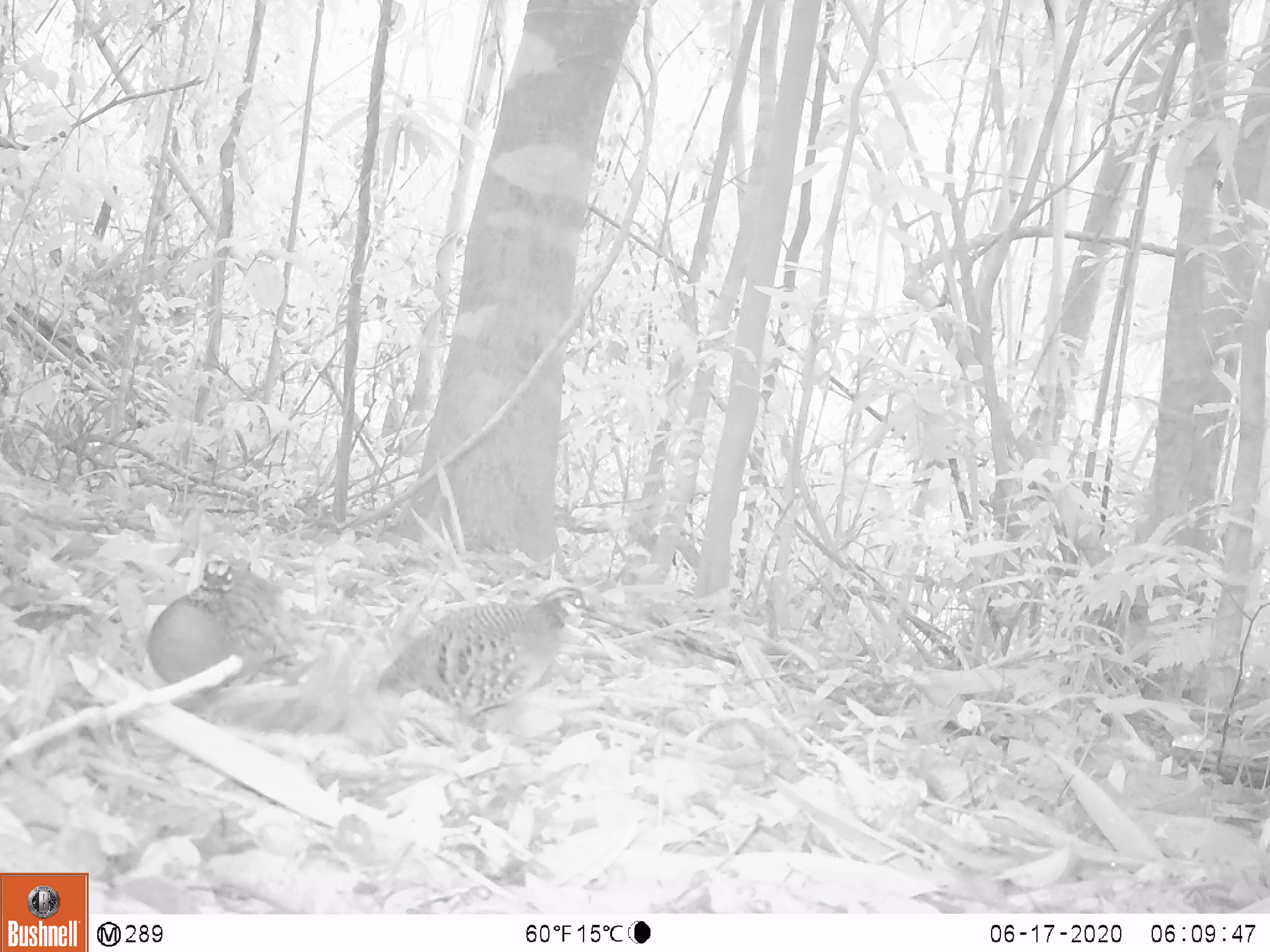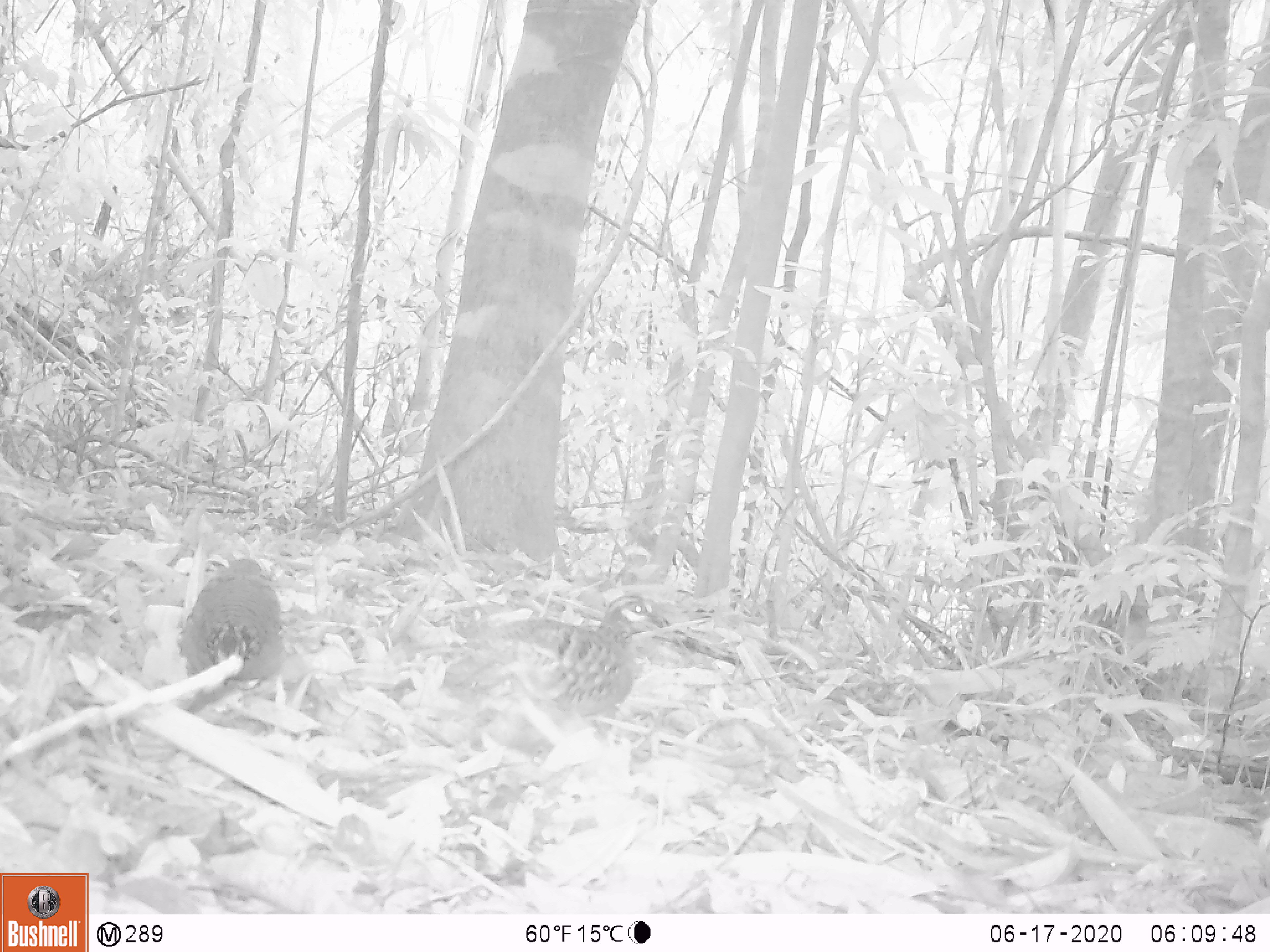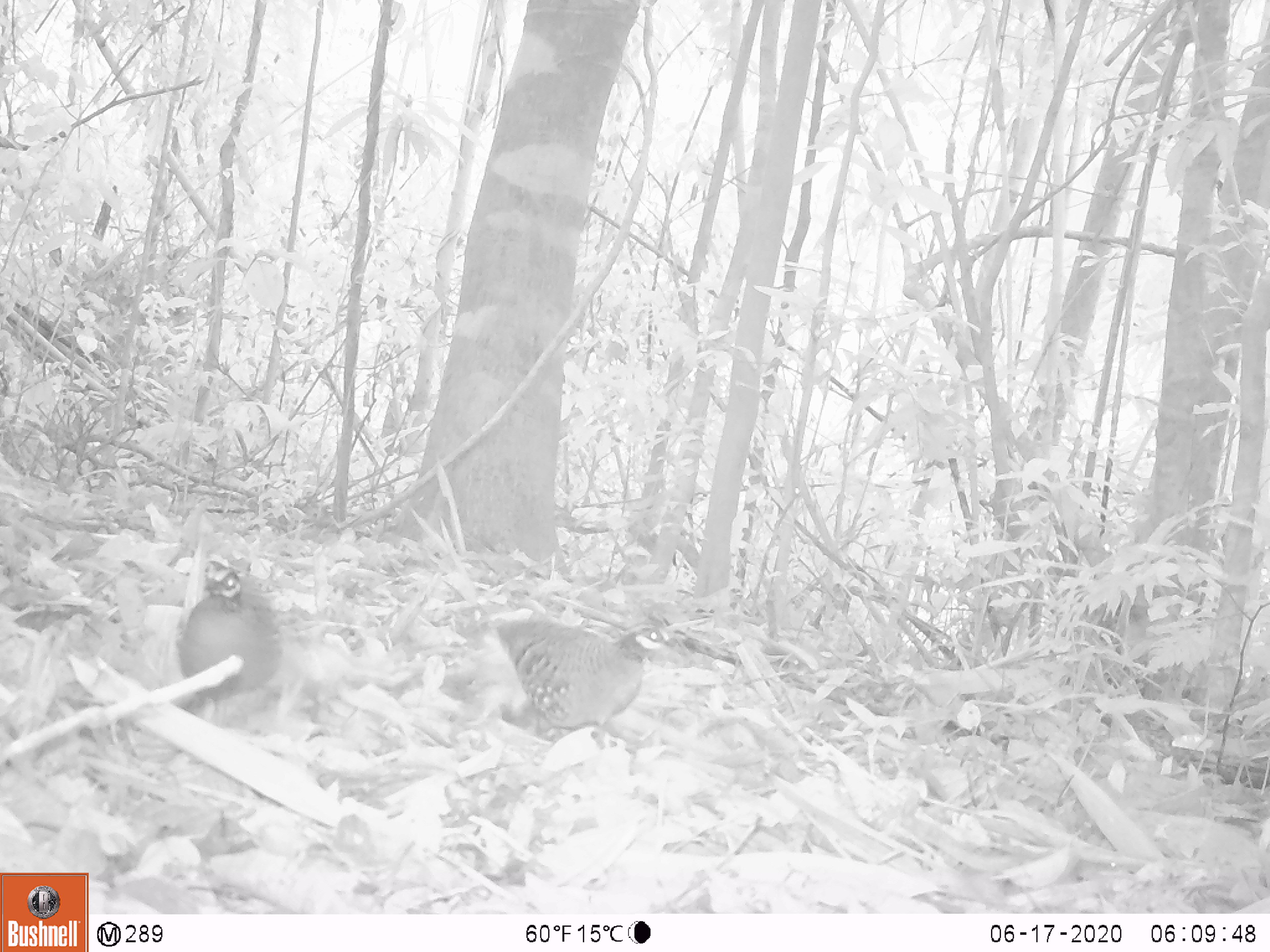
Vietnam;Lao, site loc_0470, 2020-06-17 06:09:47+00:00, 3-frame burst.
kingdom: Animalia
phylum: Chordata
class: Aves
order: Galliformes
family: Phasianidae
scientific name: Phasianidae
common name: partridge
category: unidentified partridge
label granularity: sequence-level